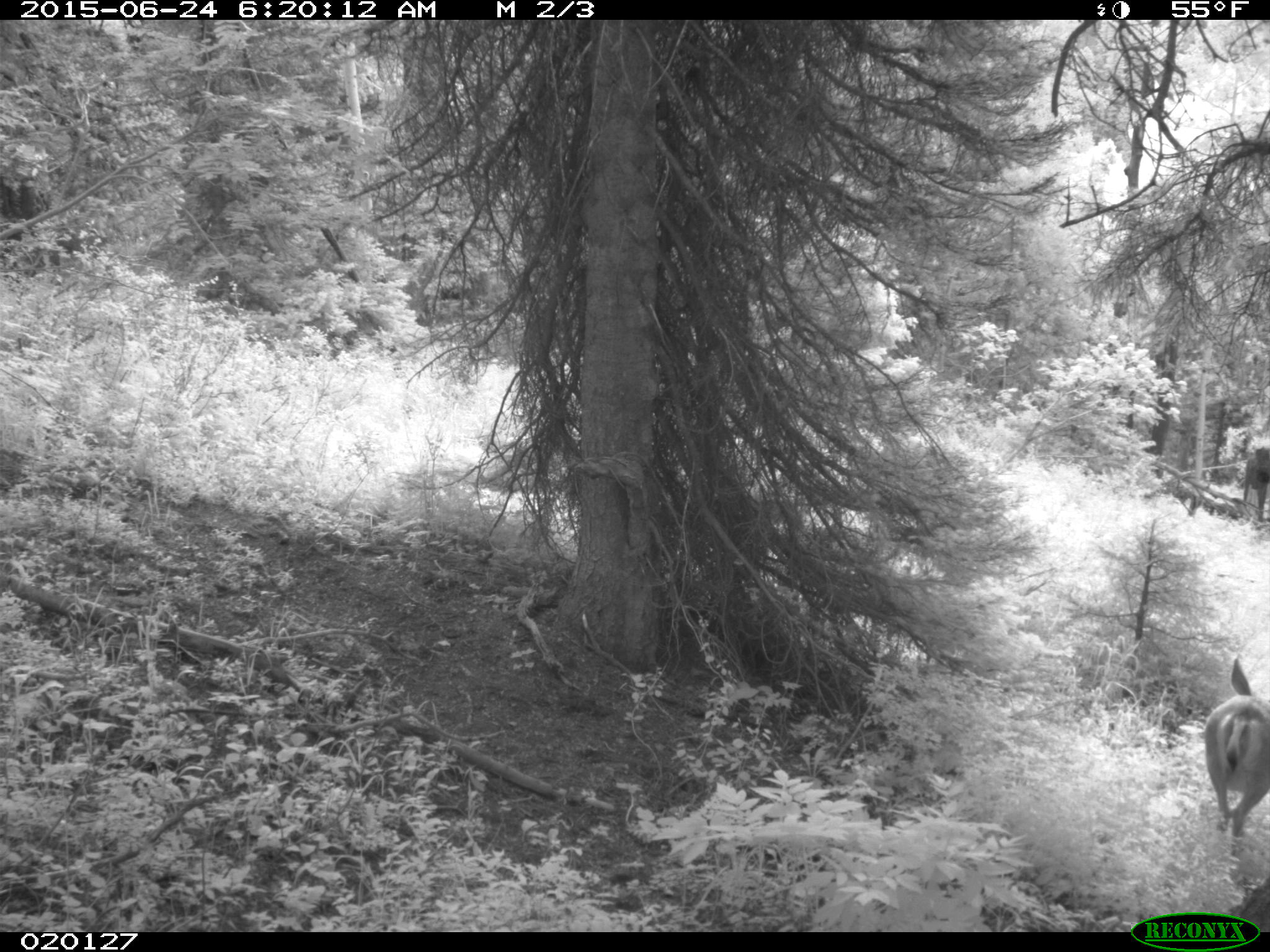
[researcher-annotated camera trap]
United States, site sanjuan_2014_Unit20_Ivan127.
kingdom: Animalia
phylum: Chordata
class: Mammalia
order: Artiodactyla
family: Cervidae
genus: Odocoileus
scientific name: Odocoileus hemionus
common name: mule deer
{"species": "Odocoileus hemionus (mule deer)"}